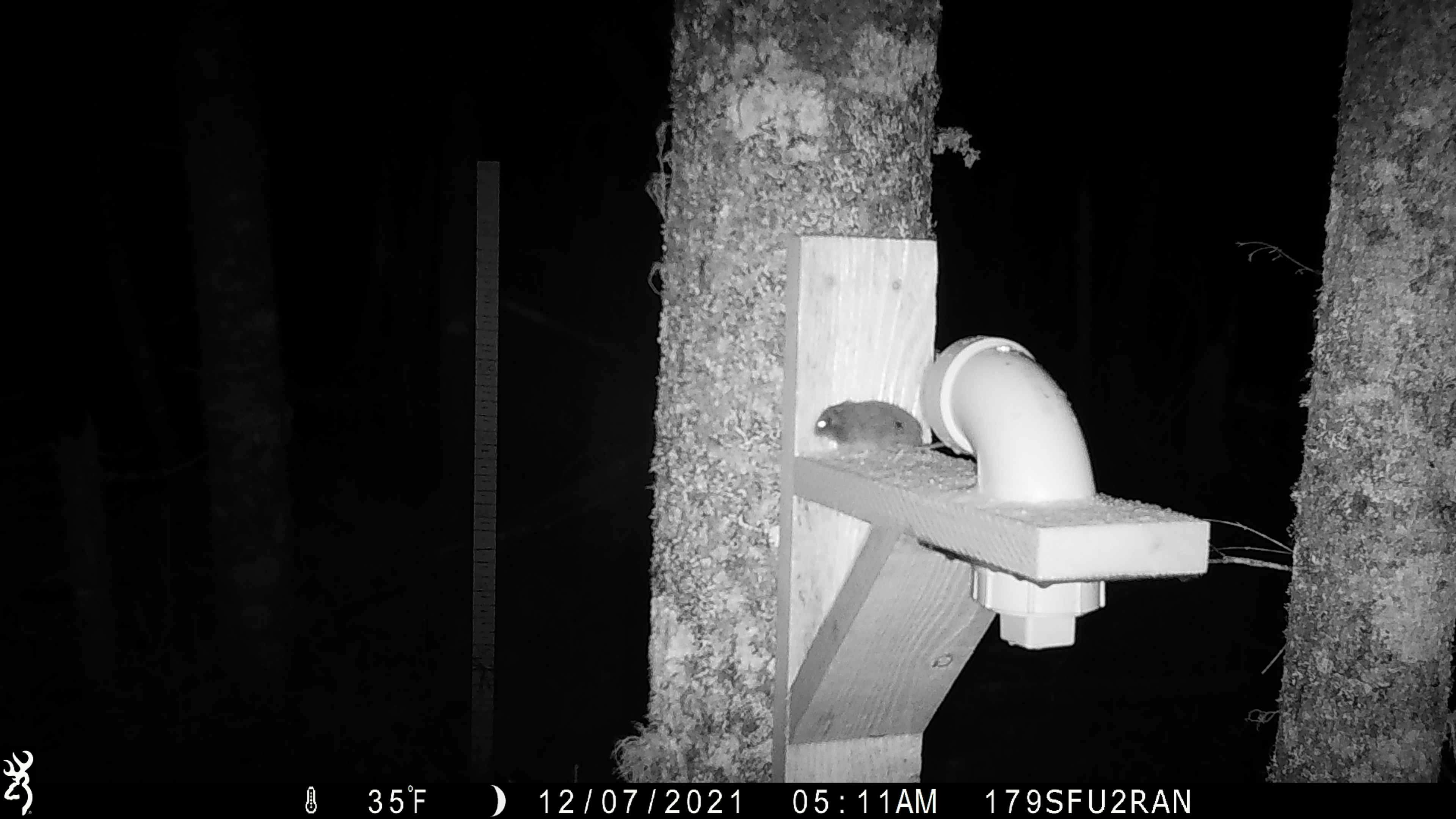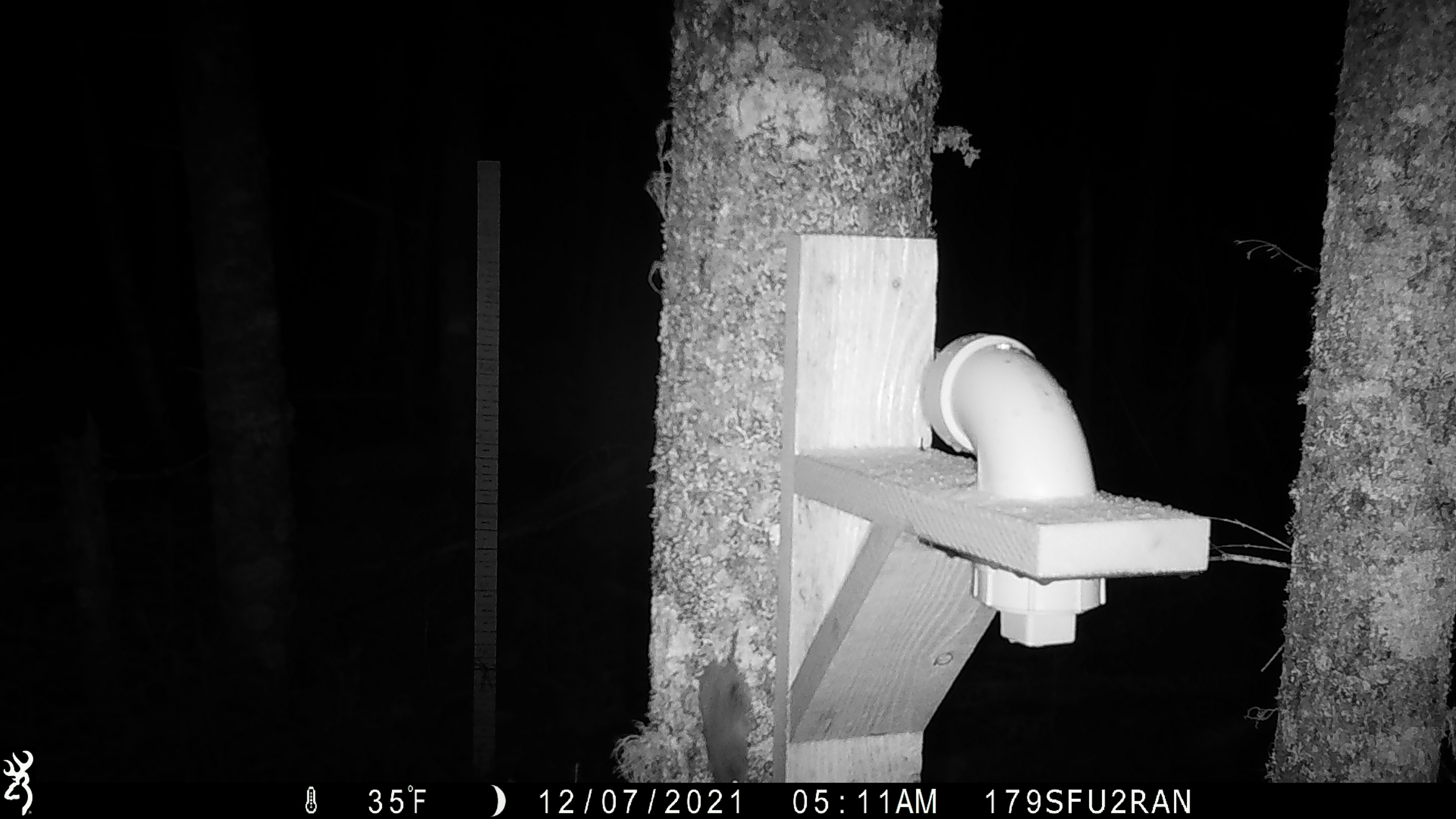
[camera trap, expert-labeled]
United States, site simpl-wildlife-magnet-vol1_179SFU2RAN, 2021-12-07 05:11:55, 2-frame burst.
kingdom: Animalia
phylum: Chordata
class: Mammalia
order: Rodentia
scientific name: Rodentia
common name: mouse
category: mouse sp.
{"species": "mouse sp. (mouse) (Rodentia)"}